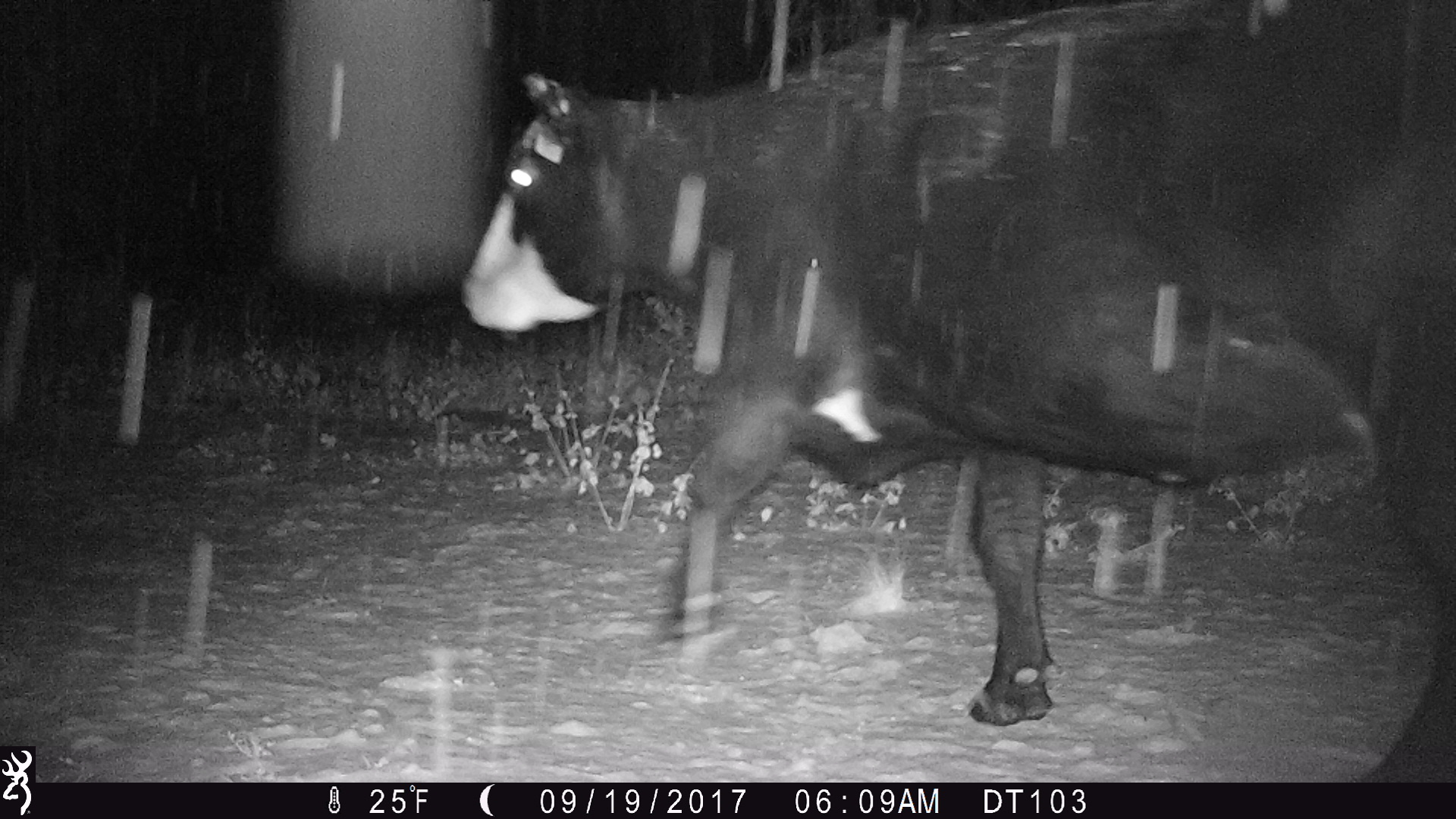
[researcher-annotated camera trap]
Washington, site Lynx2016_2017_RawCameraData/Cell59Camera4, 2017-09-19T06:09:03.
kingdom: Animalia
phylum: Chordata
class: Mammalia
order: Artiodactyla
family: Bovidae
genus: Bos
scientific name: Bos taurus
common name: domestic cattle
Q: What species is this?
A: Domestic cattle (Bos taurus).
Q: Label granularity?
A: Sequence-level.